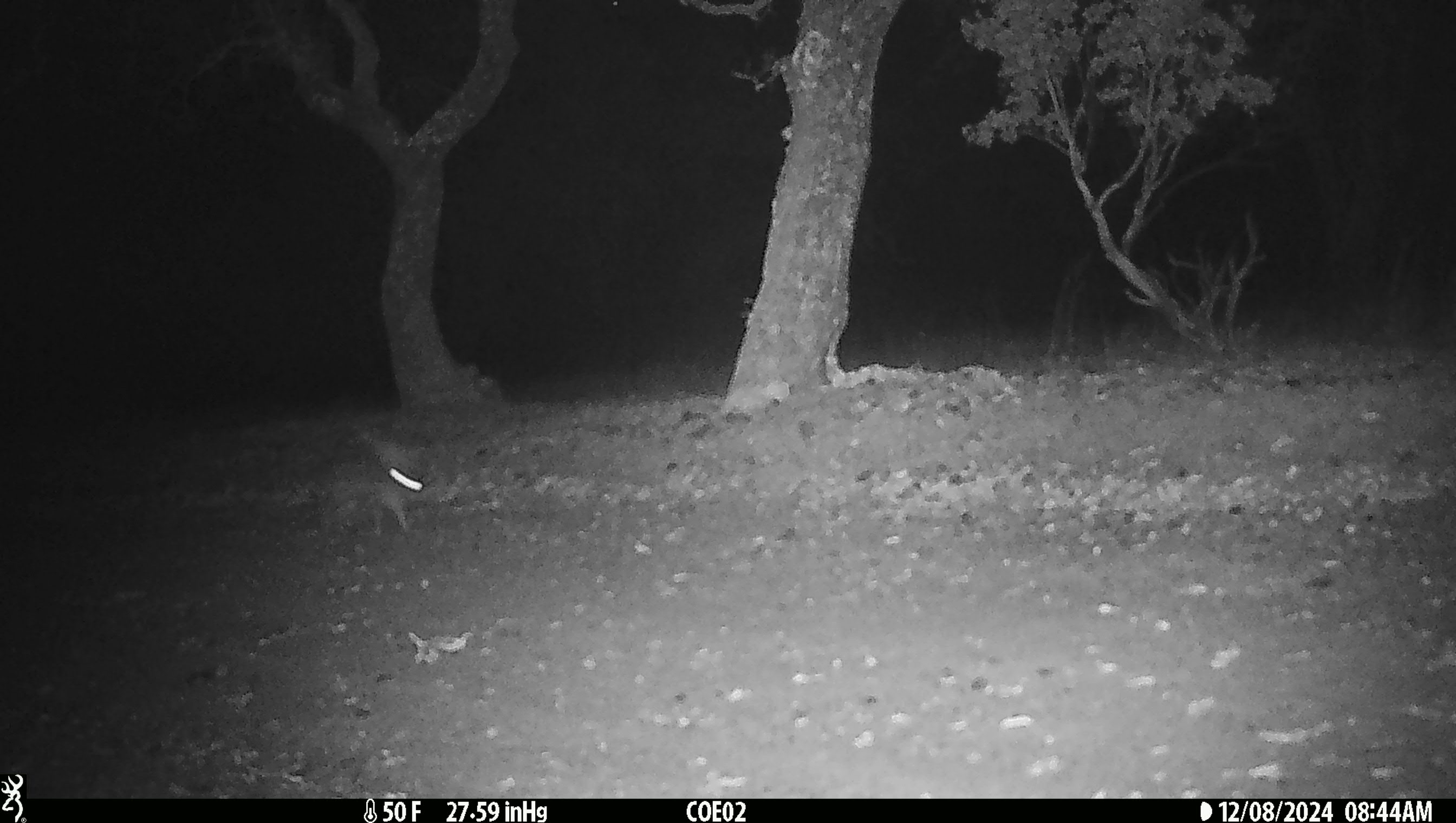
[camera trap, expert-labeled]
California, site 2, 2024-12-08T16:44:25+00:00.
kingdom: Animalia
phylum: Chordata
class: Mammalia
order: Lagomorpha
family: Leporidae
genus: Lepus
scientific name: Lepus californicus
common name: black-tailed jackrabbit